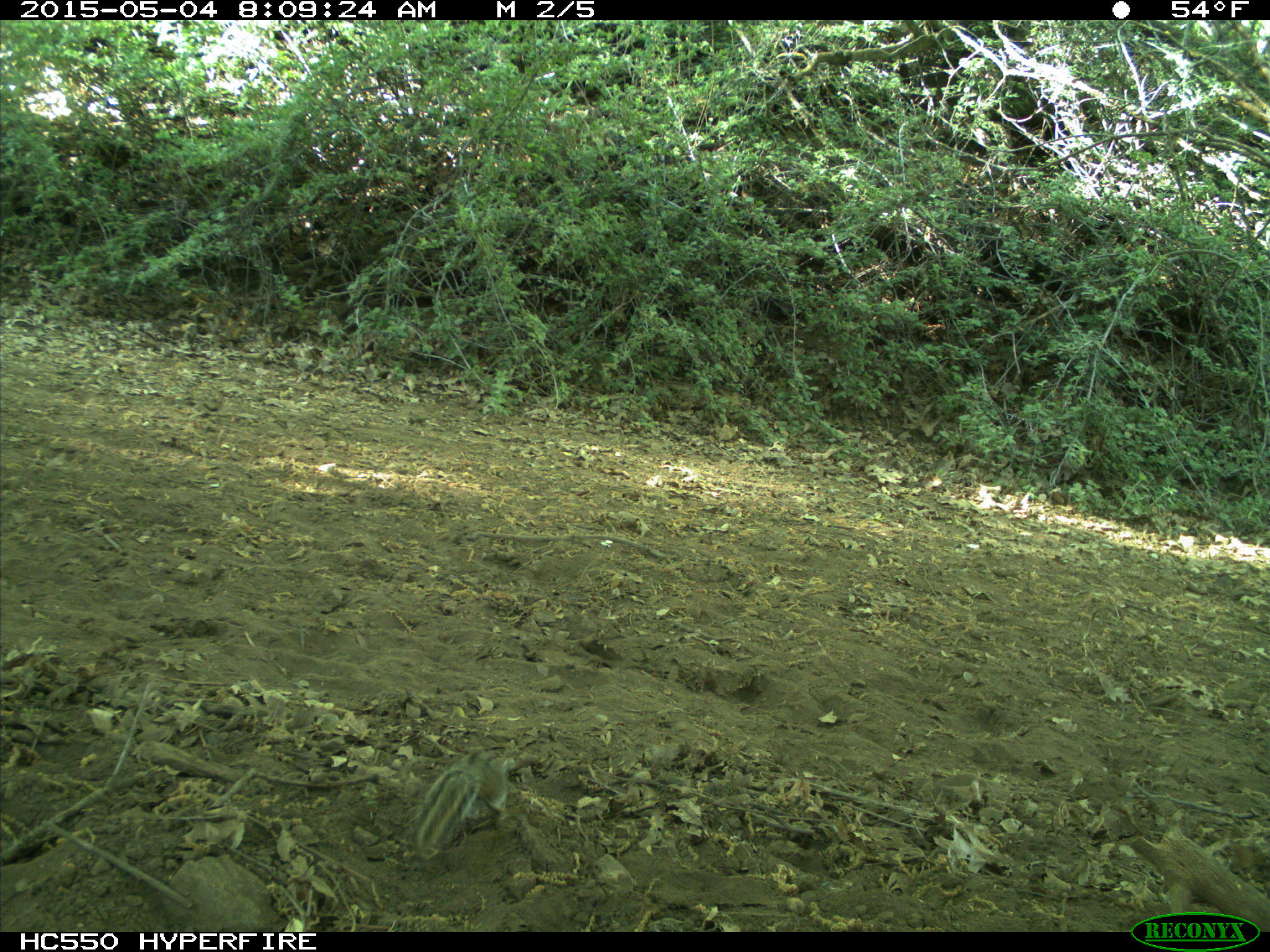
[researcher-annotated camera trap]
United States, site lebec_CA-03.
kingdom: Animalia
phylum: Chordata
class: Mammalia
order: Rodentia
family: Sciuridae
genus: Tamias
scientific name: Tamias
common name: chipmunk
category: unidentified chipmunk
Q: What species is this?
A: Unidentified chipmunk (chipmunk) (Tamias).